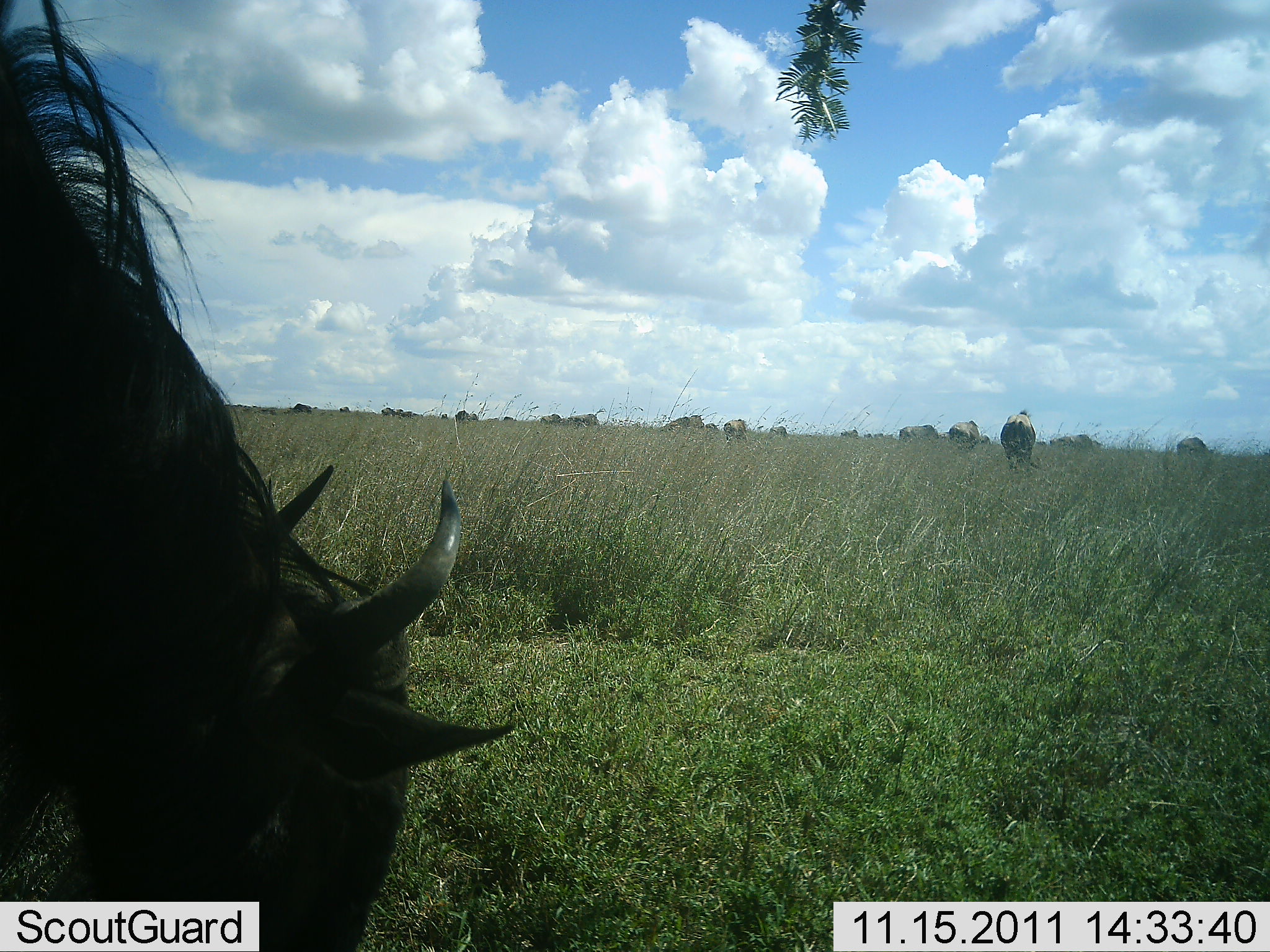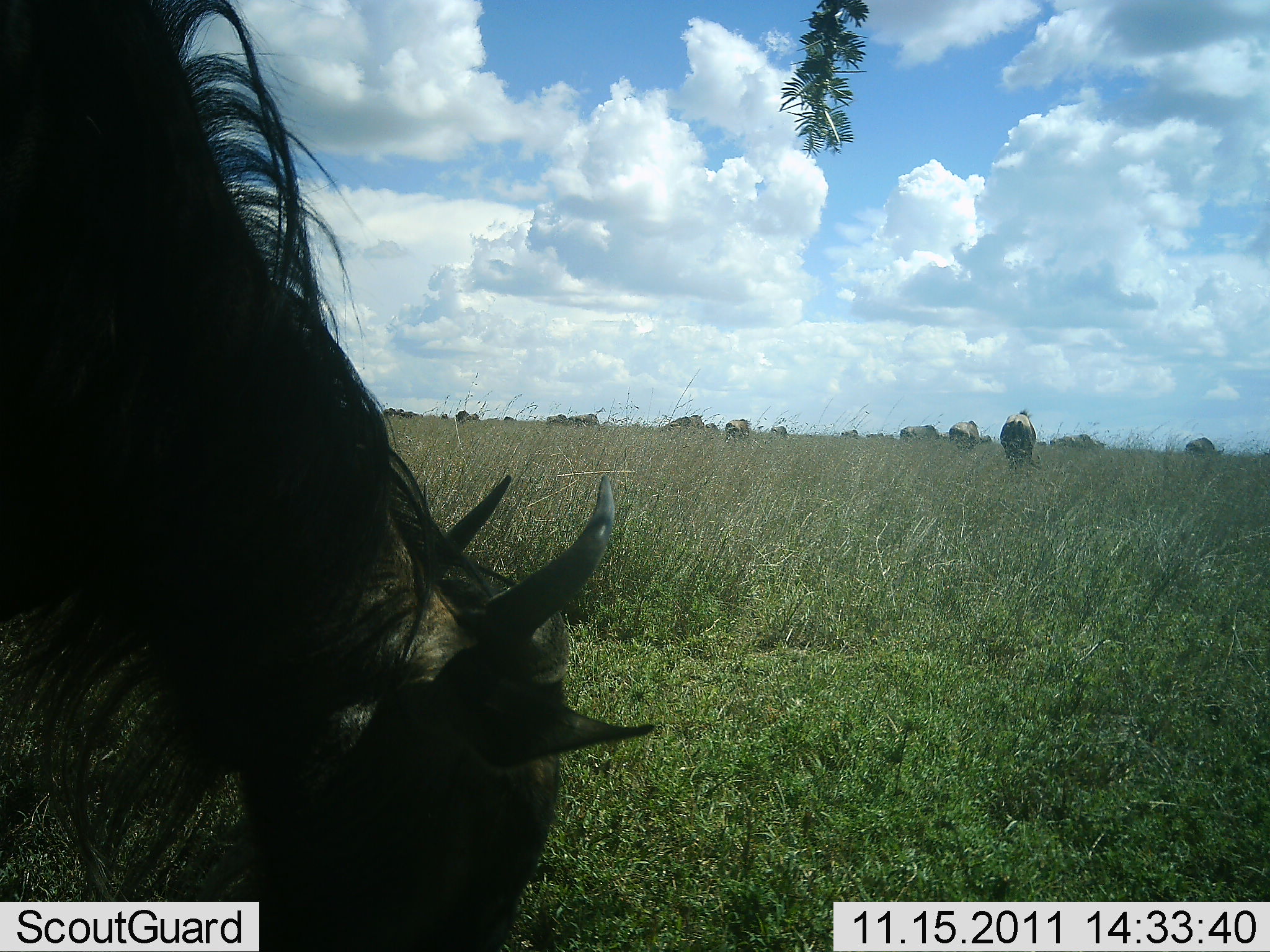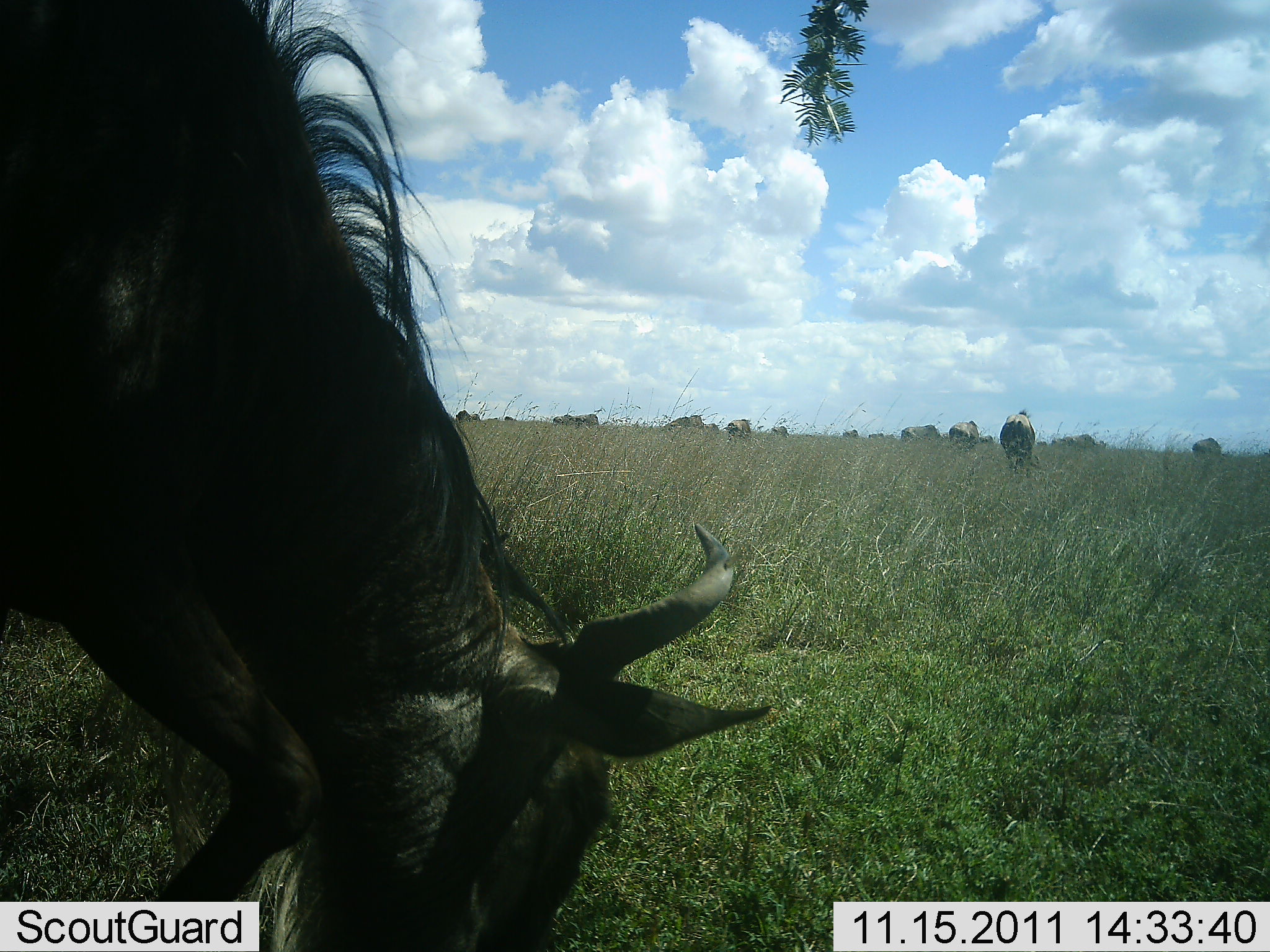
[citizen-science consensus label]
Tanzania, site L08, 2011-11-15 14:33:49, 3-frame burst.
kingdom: Animalia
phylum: Chordata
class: Mammalia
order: Artiodactyla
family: Bovidae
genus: Connochaetes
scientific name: Connochaetes taurinus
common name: blue wildebeest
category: wildebeest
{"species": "wildebeest (blue wildebeest) (Connochaetes taurinus)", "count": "7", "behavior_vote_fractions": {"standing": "27%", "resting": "0%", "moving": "18%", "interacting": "0%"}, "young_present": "0%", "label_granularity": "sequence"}